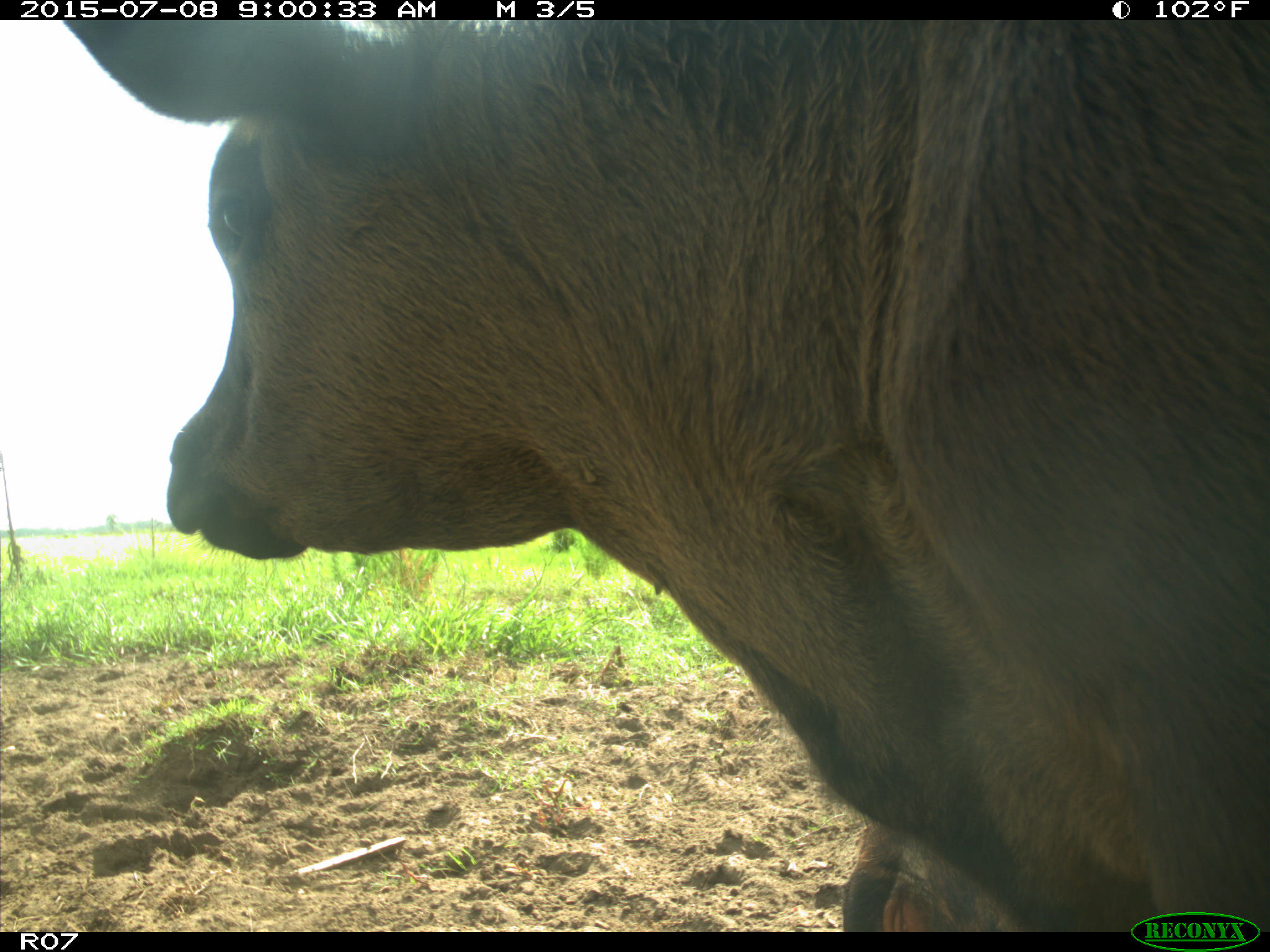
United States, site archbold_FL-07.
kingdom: Animalia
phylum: Chordata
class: Mammalia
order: Artiodactyla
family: Bovidae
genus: Bos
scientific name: Bos taurus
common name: domestic cow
Bos taurus (domestic cow).